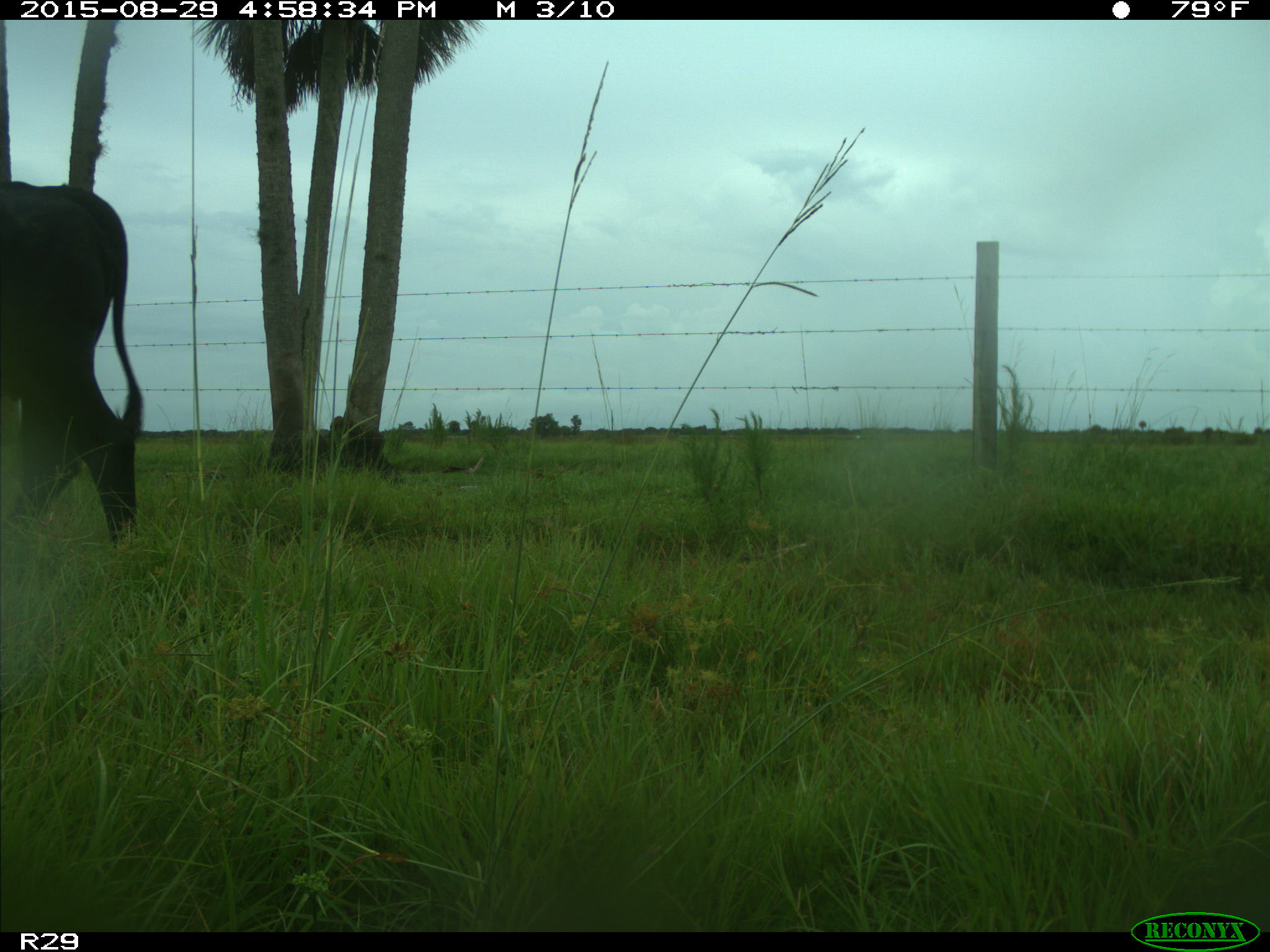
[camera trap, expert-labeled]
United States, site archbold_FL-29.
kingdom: Animalia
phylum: Chordata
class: Mammalia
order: Artiodactyla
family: Bovidae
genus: Bos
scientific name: Bos taurus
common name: domestic cow